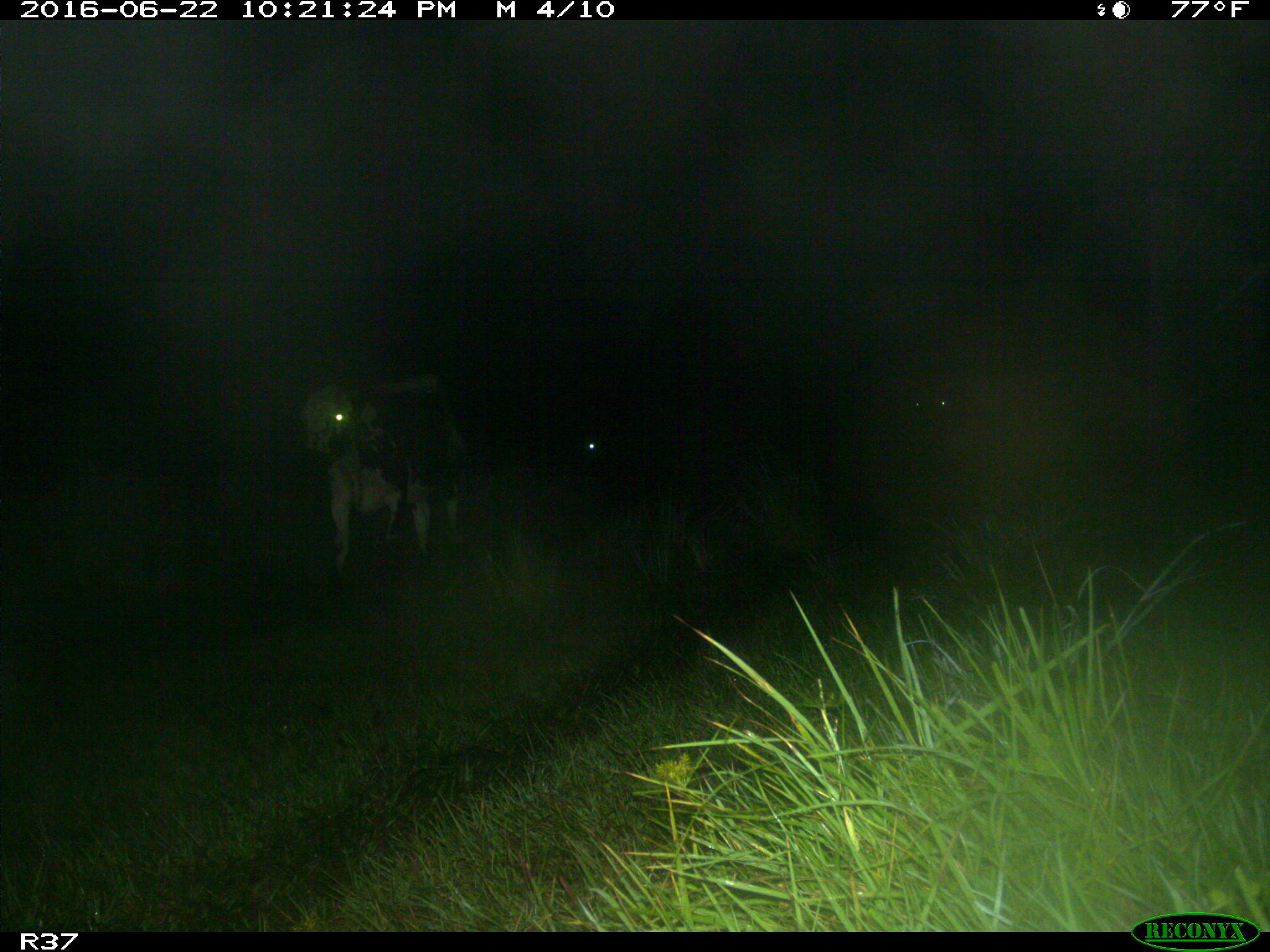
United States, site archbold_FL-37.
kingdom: Animalia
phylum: Chordata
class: Mammalia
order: Artiodactyla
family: Bovidae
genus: Bos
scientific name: Bos taurus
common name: domestic cow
Bos taurus (domestic cow).